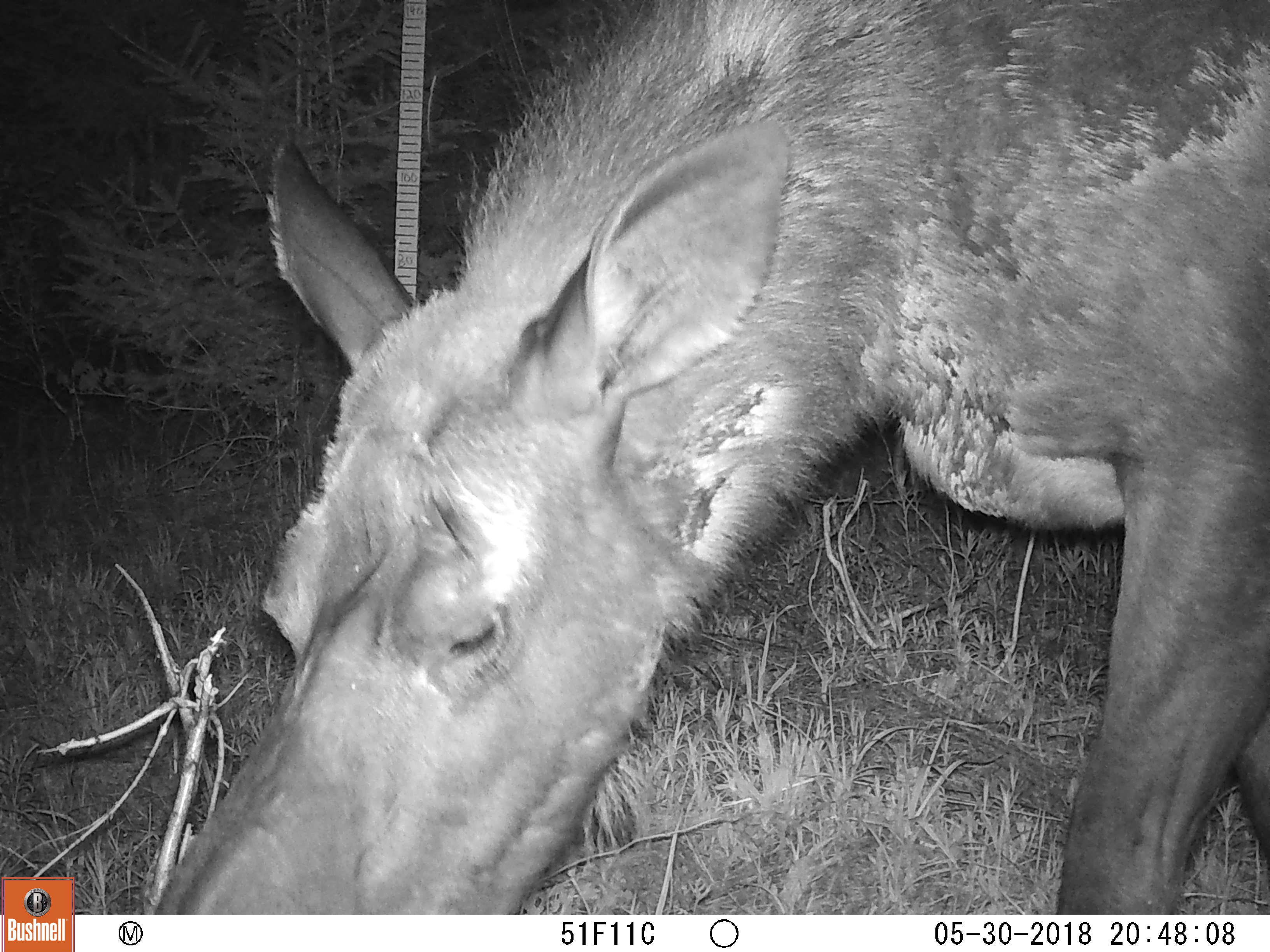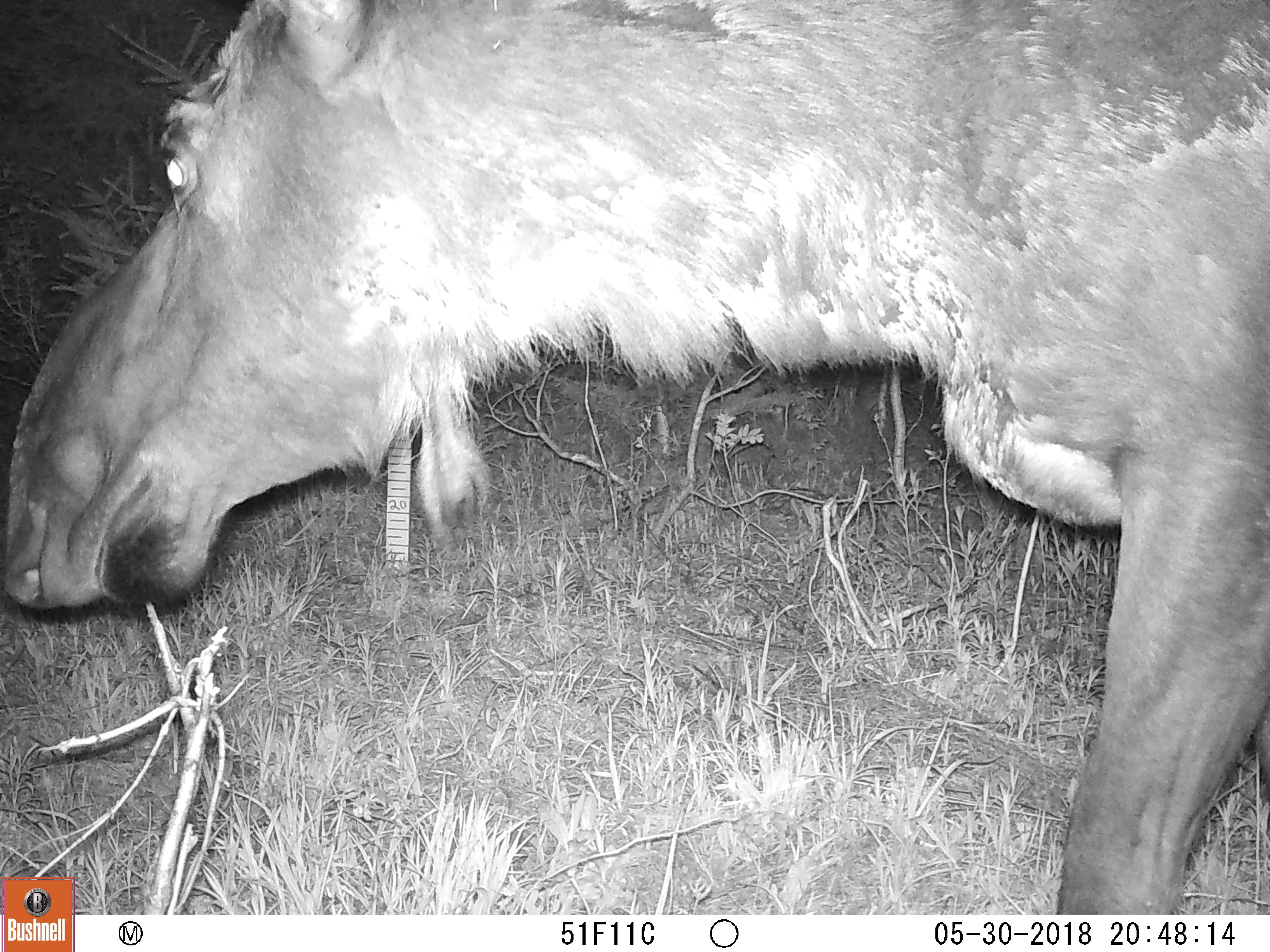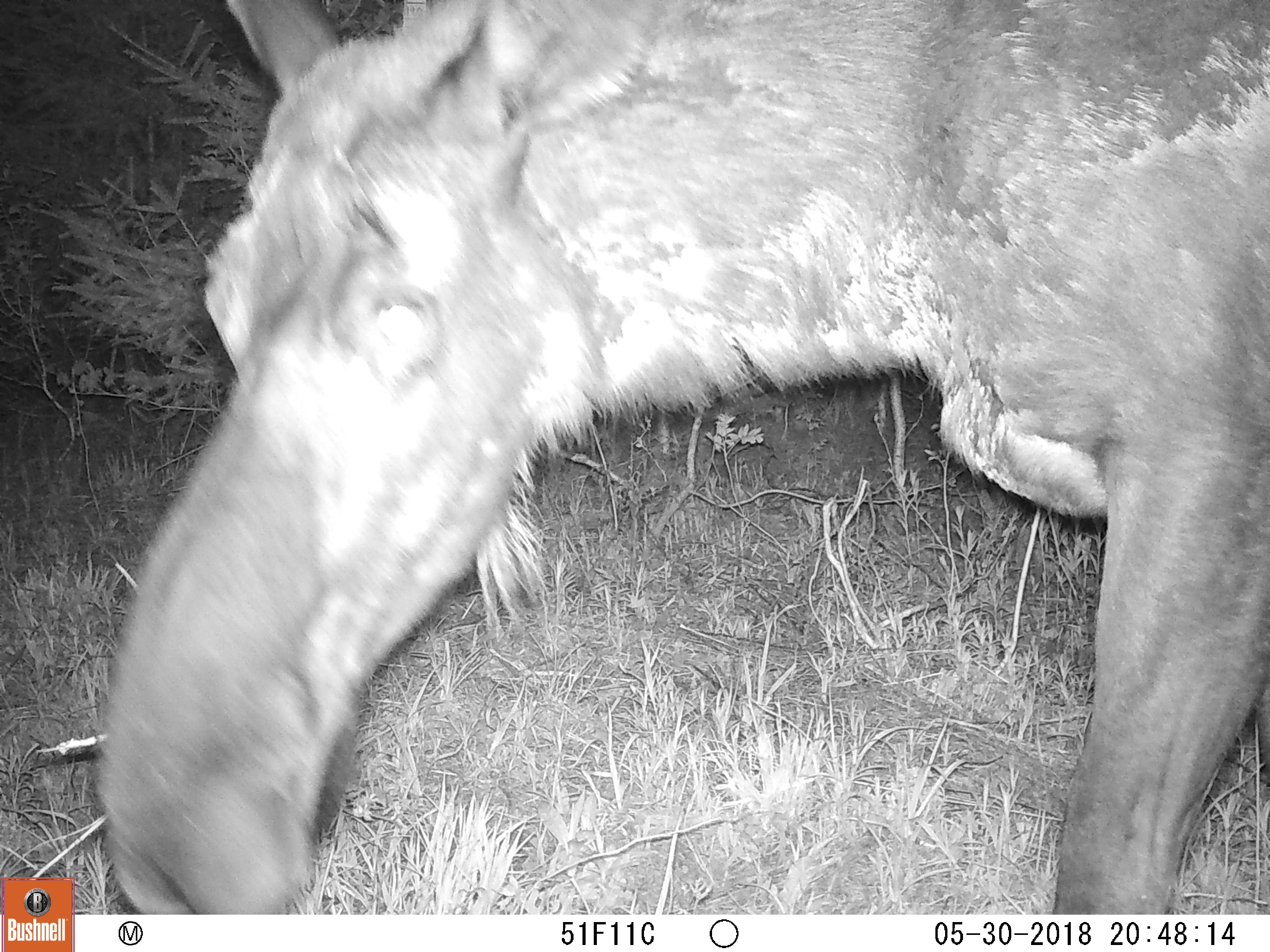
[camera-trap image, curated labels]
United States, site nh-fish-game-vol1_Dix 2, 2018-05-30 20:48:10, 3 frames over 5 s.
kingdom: Animalia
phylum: Chordata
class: Mammalia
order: Artiodactyla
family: Cervidae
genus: Alces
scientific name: Alces alces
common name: moose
Moose (Alces alces).